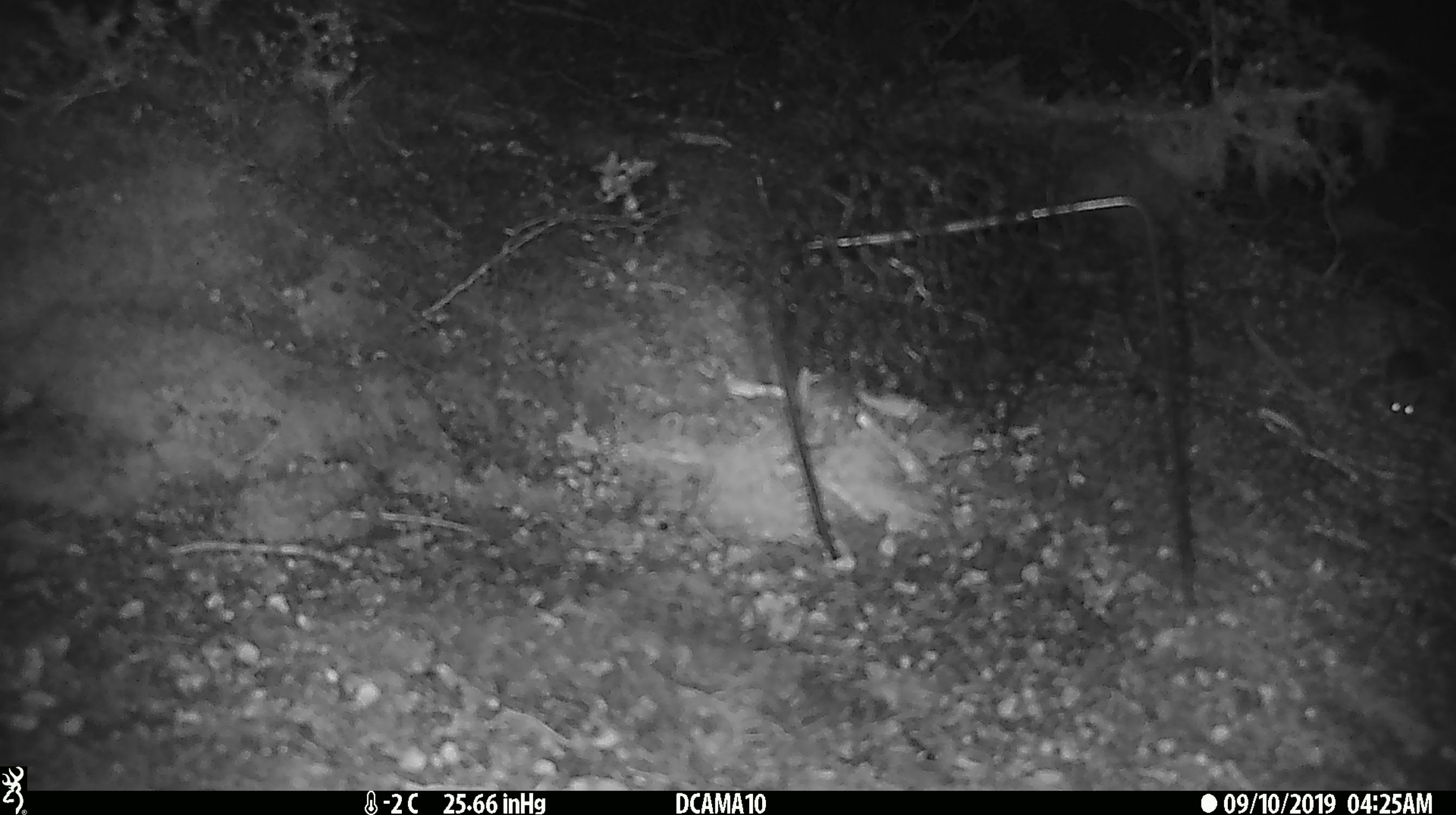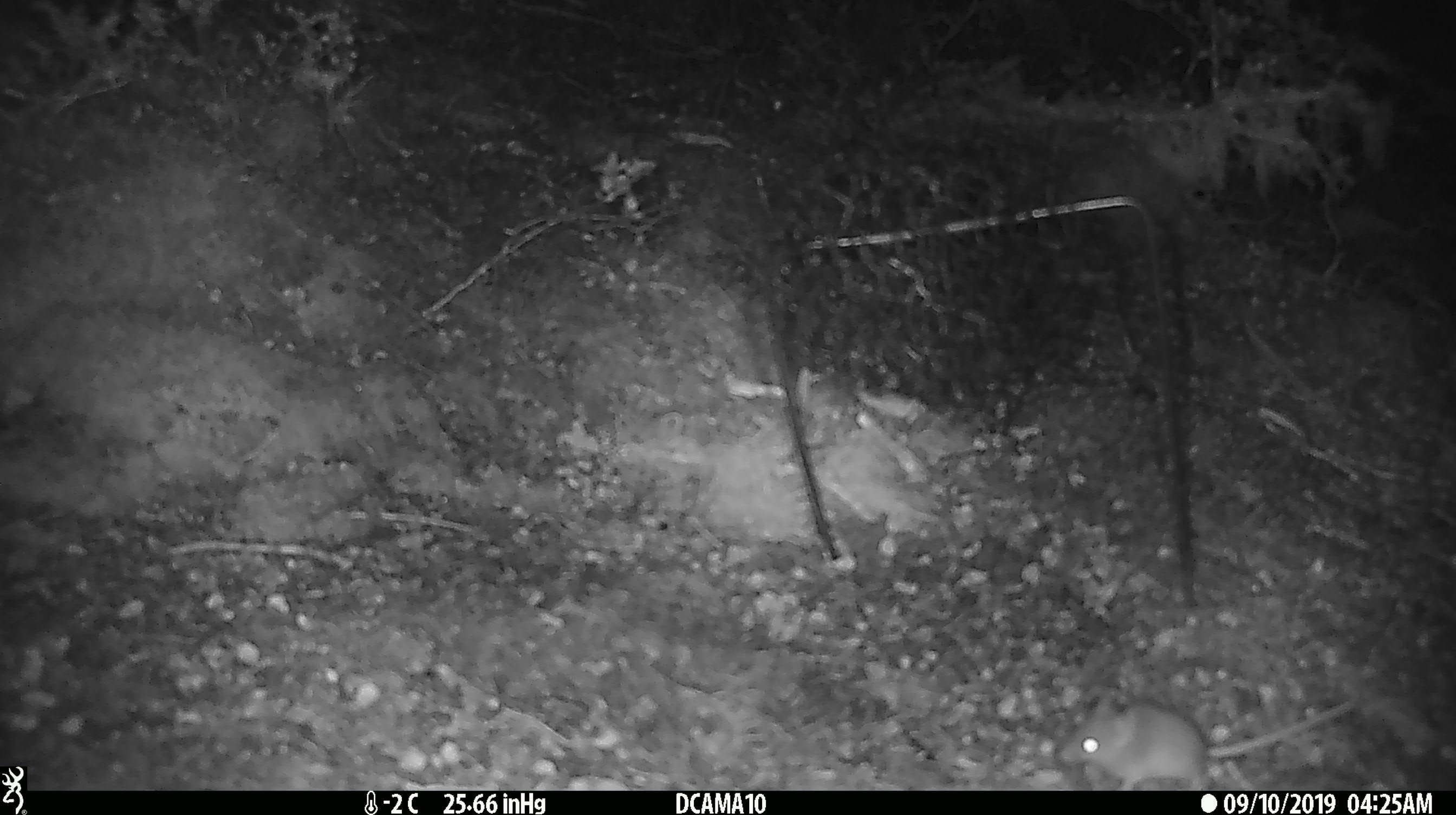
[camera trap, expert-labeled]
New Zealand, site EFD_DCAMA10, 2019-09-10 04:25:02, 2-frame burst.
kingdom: Animalia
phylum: Chordata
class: Mammalia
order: Rodentia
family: Muridae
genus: Mus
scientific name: Mus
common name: mouse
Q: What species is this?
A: Mouse (Mus).